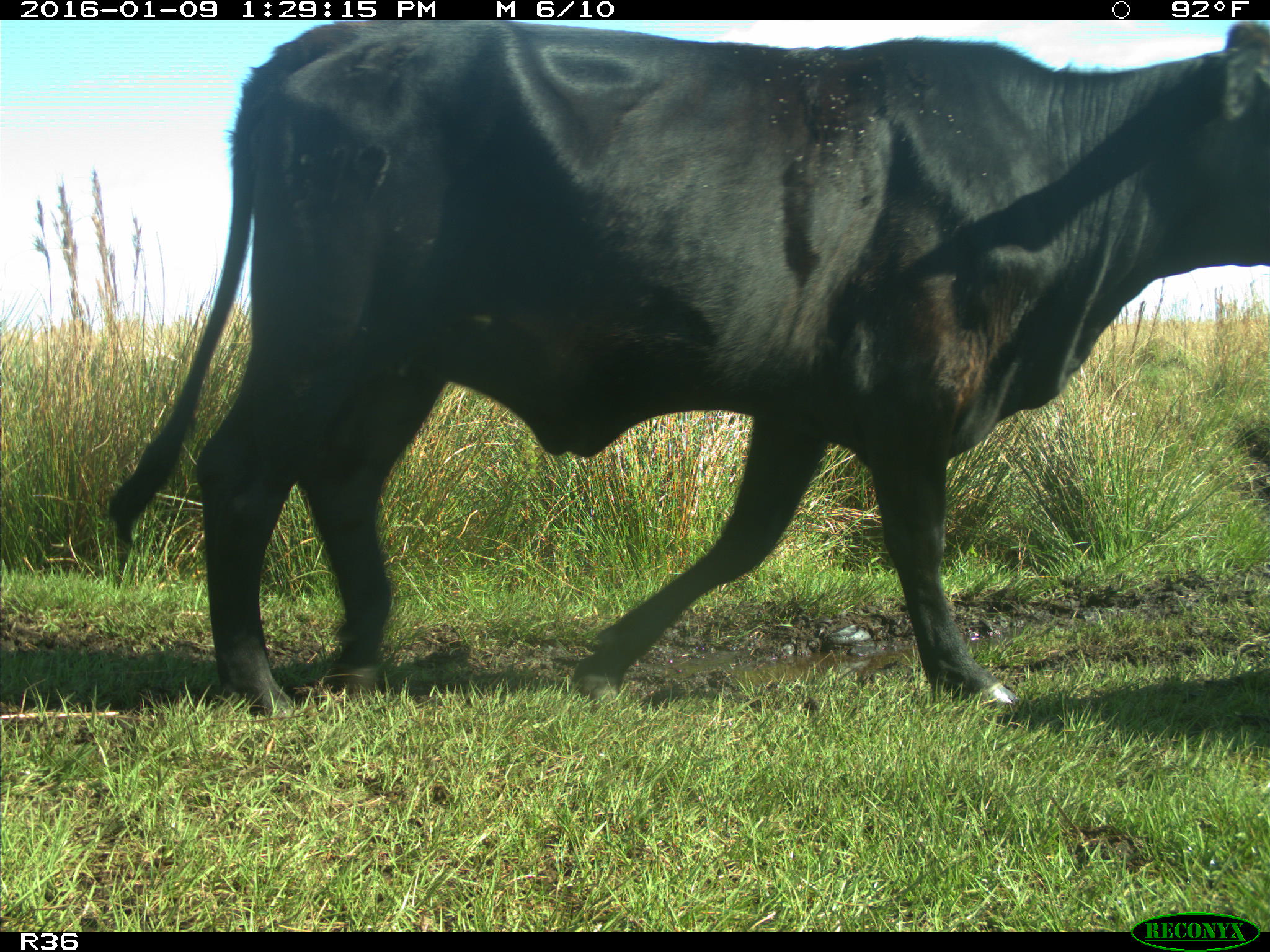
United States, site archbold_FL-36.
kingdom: Animalia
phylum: Chordata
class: Mammalia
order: Artiodactyla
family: Bovidae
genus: Bos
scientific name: Bos taurus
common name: domestic cow